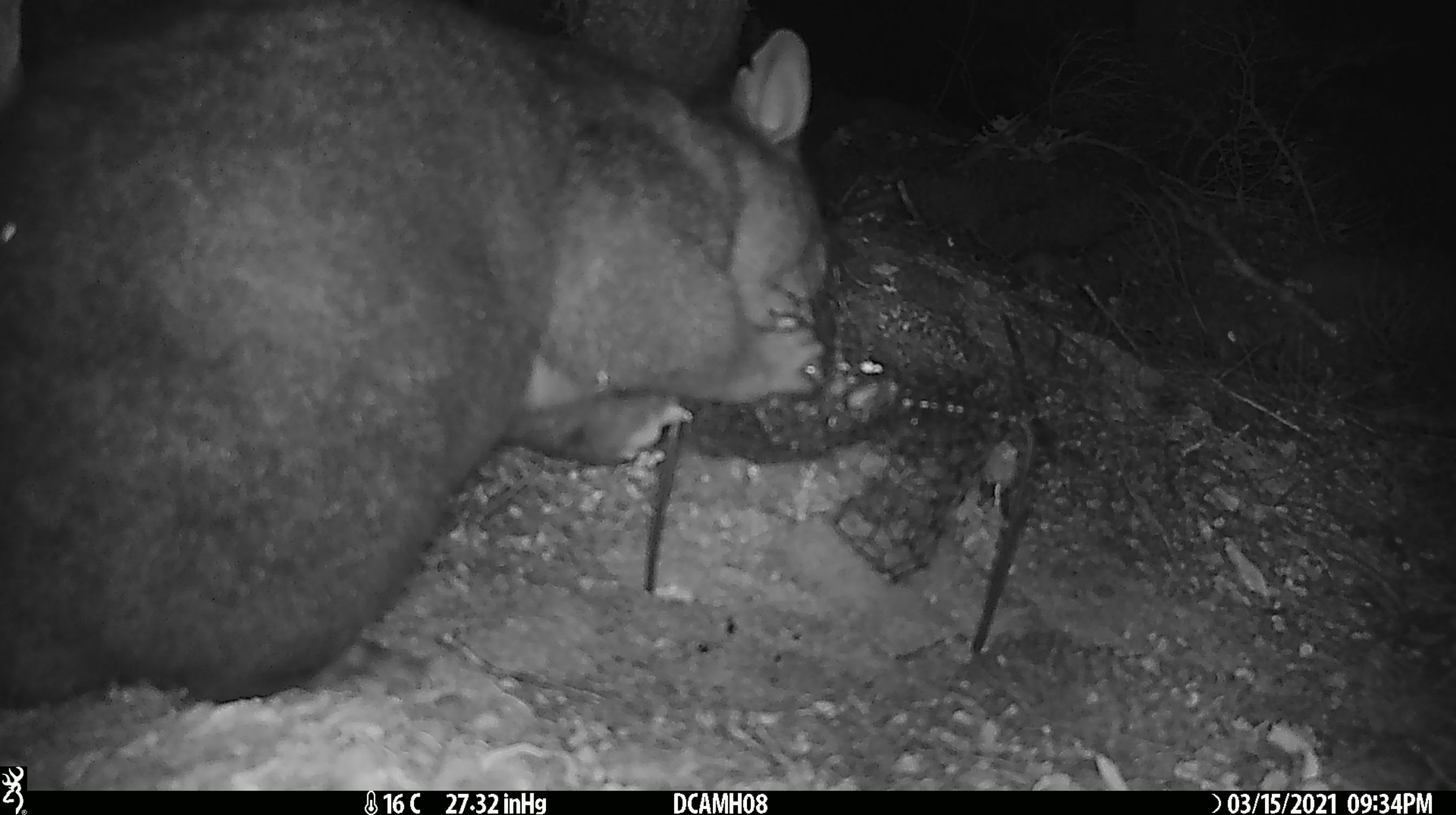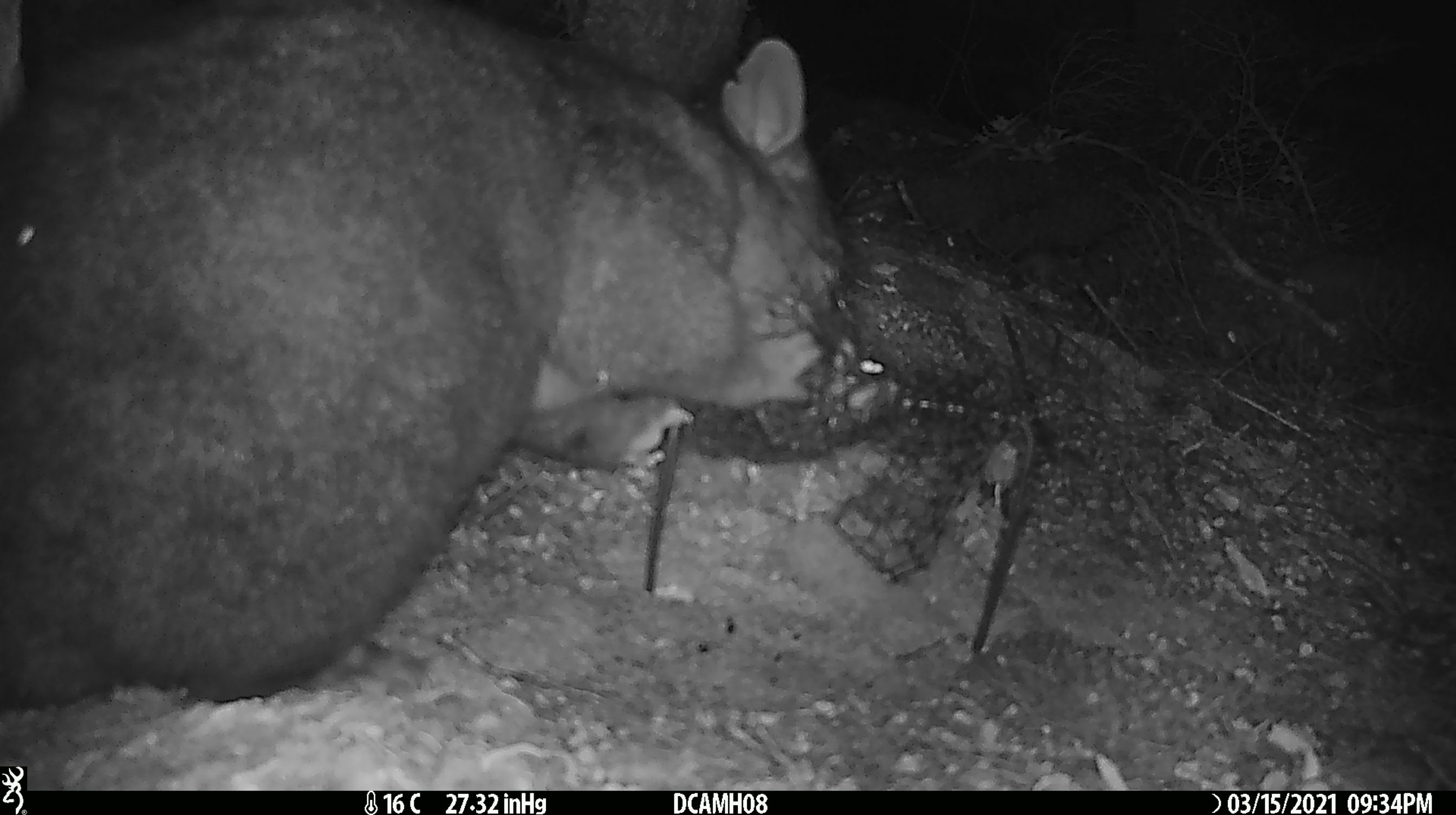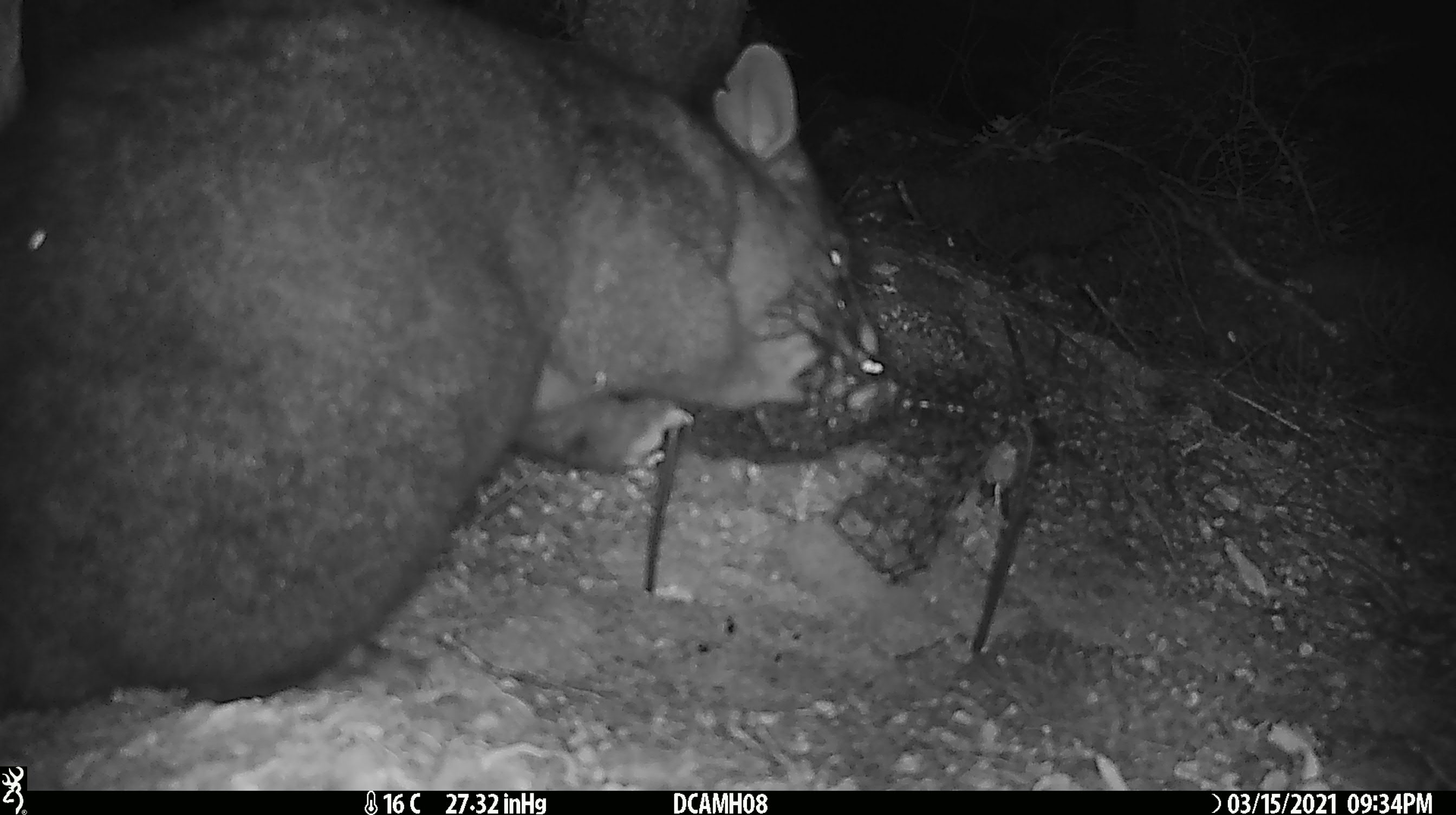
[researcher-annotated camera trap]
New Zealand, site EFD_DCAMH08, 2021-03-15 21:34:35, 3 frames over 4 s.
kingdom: Animalia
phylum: Chordata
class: Mammalia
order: Diprotodontia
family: Phalangeridae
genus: Trichosurus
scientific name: Trichosurus vulpecula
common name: common brushtail possum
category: possum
Possum (common brushtail possum) (Trichosurus vulpecula).